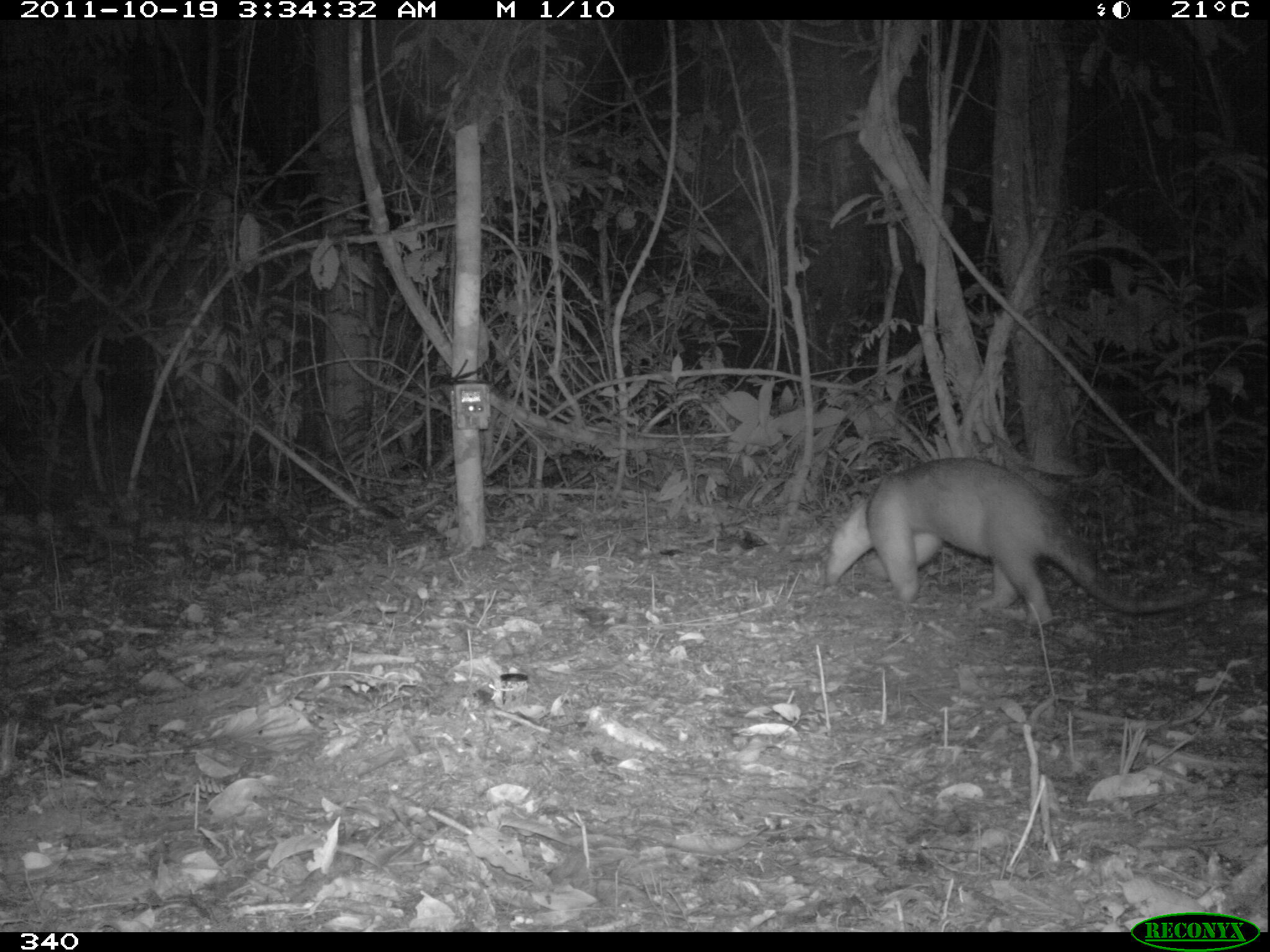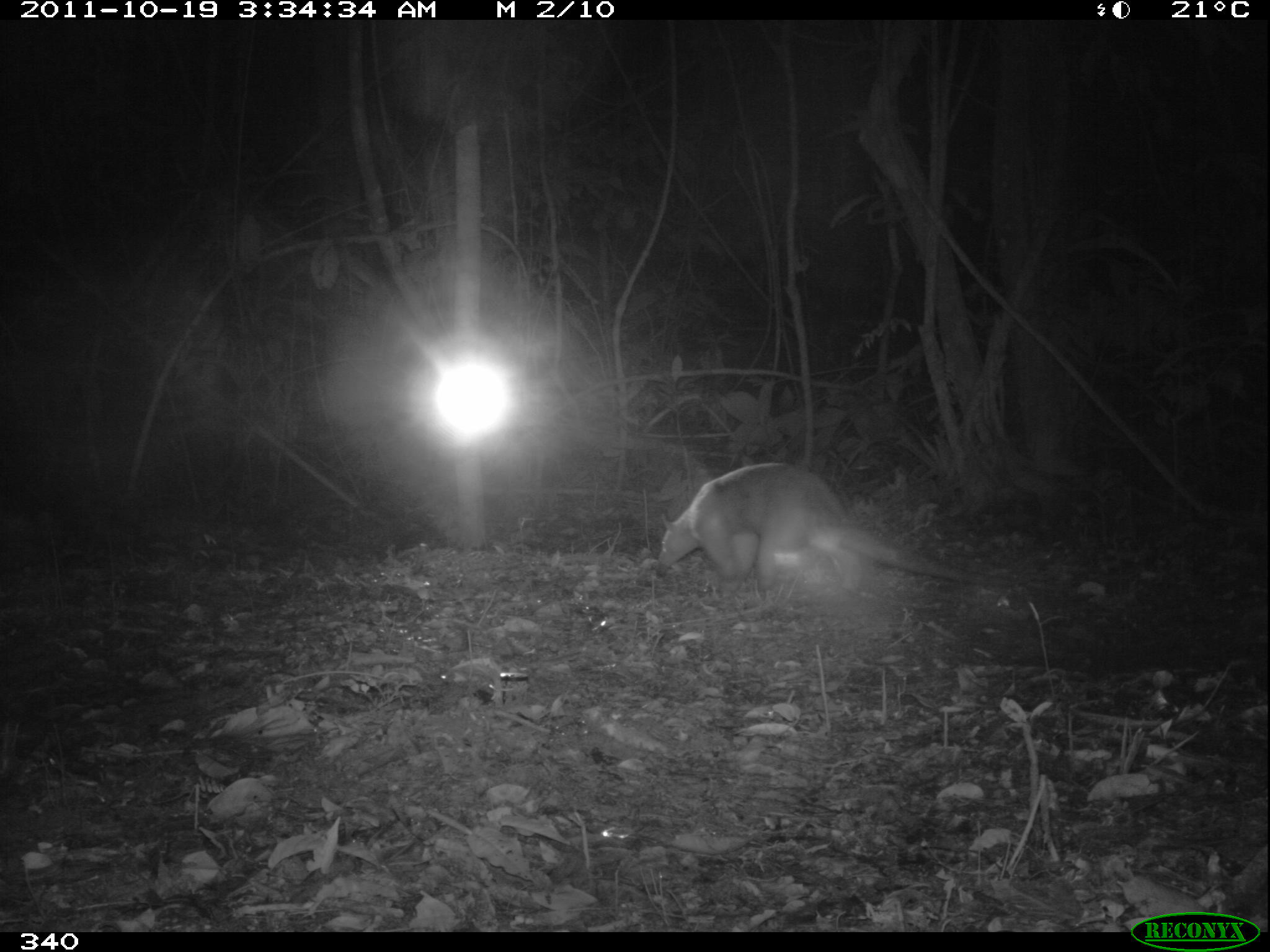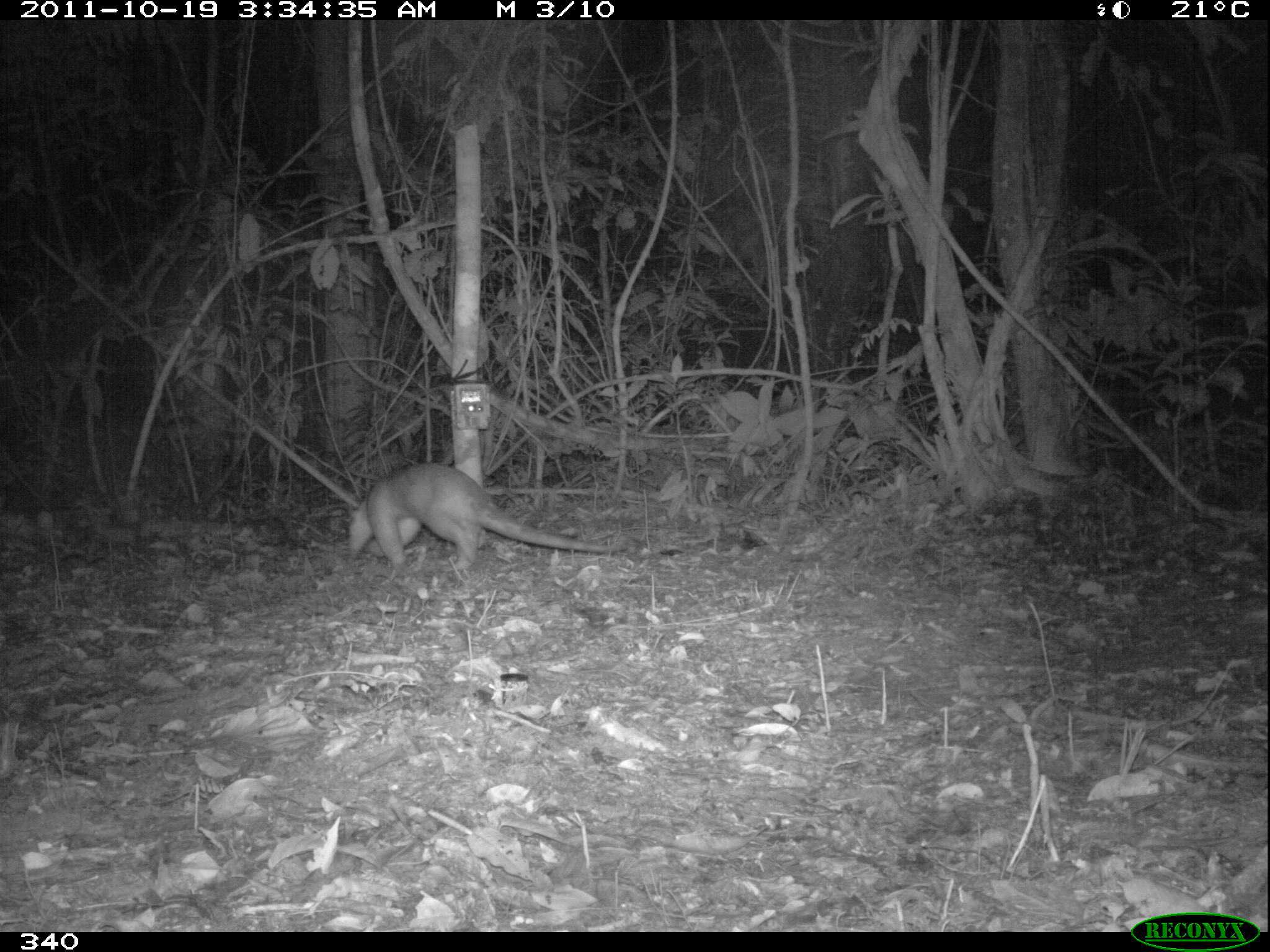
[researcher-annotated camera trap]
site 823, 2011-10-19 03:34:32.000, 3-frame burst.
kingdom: Animalia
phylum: Chordata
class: Mammalia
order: Pilosa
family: Myrmecophagidae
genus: Tamandua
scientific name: Tamandua tetradactyla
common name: southern tamandua